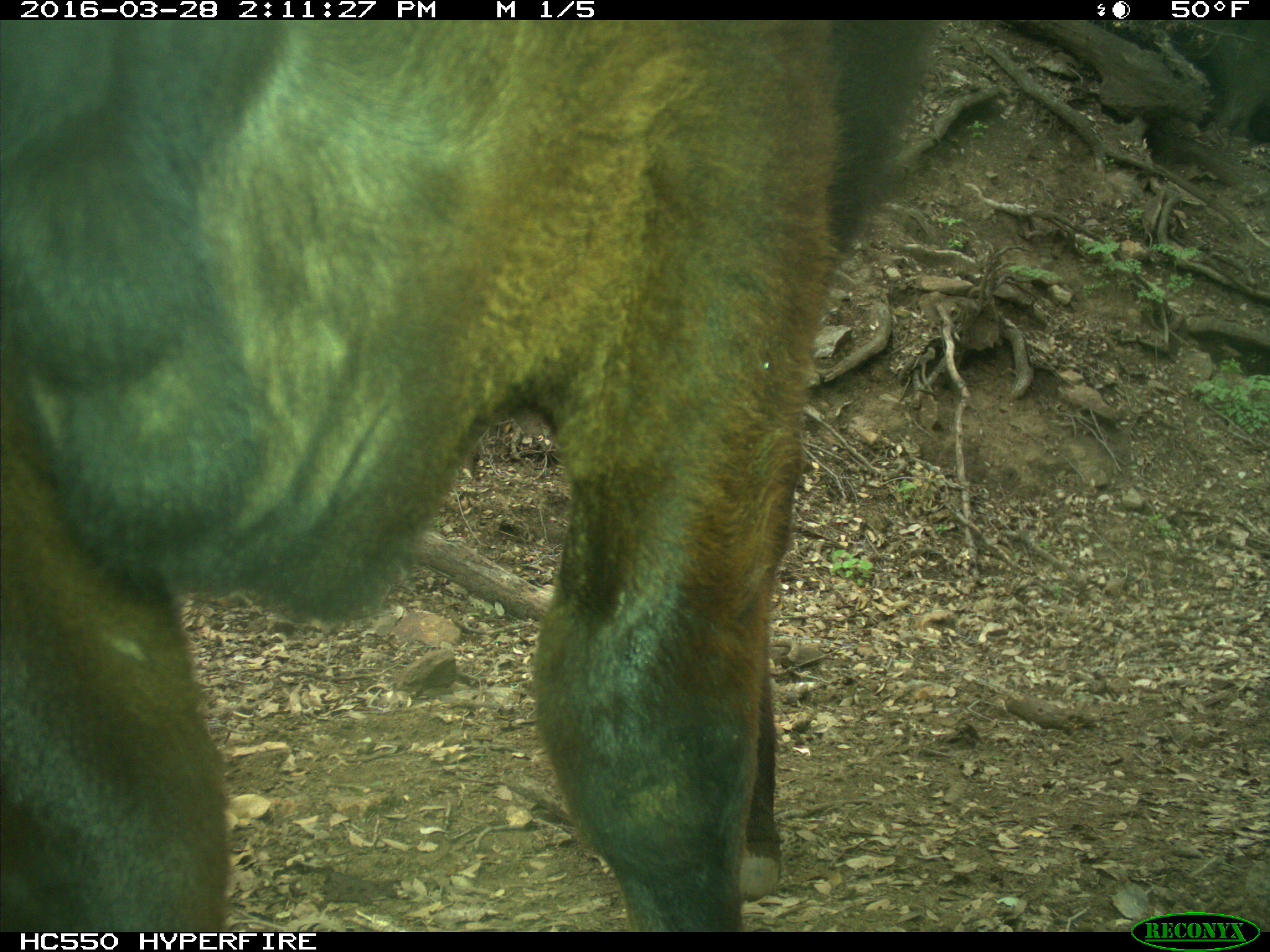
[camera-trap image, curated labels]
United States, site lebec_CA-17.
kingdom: Animalia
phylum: Chordata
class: Mammalia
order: Artiodactyla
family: Bovidae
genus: Bos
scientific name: Bos taurus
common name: domestic cow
Bos taurus (domestic cow).